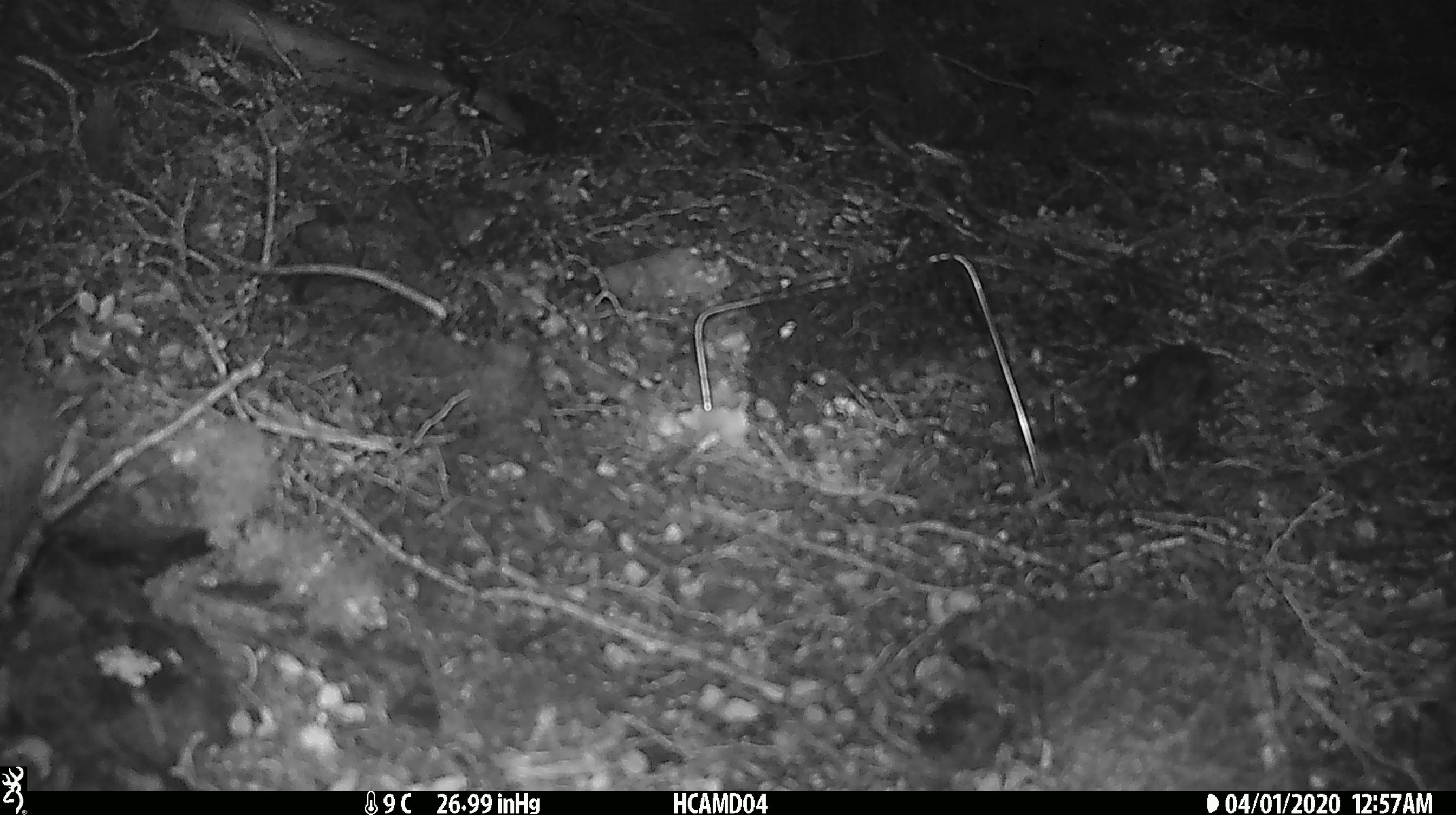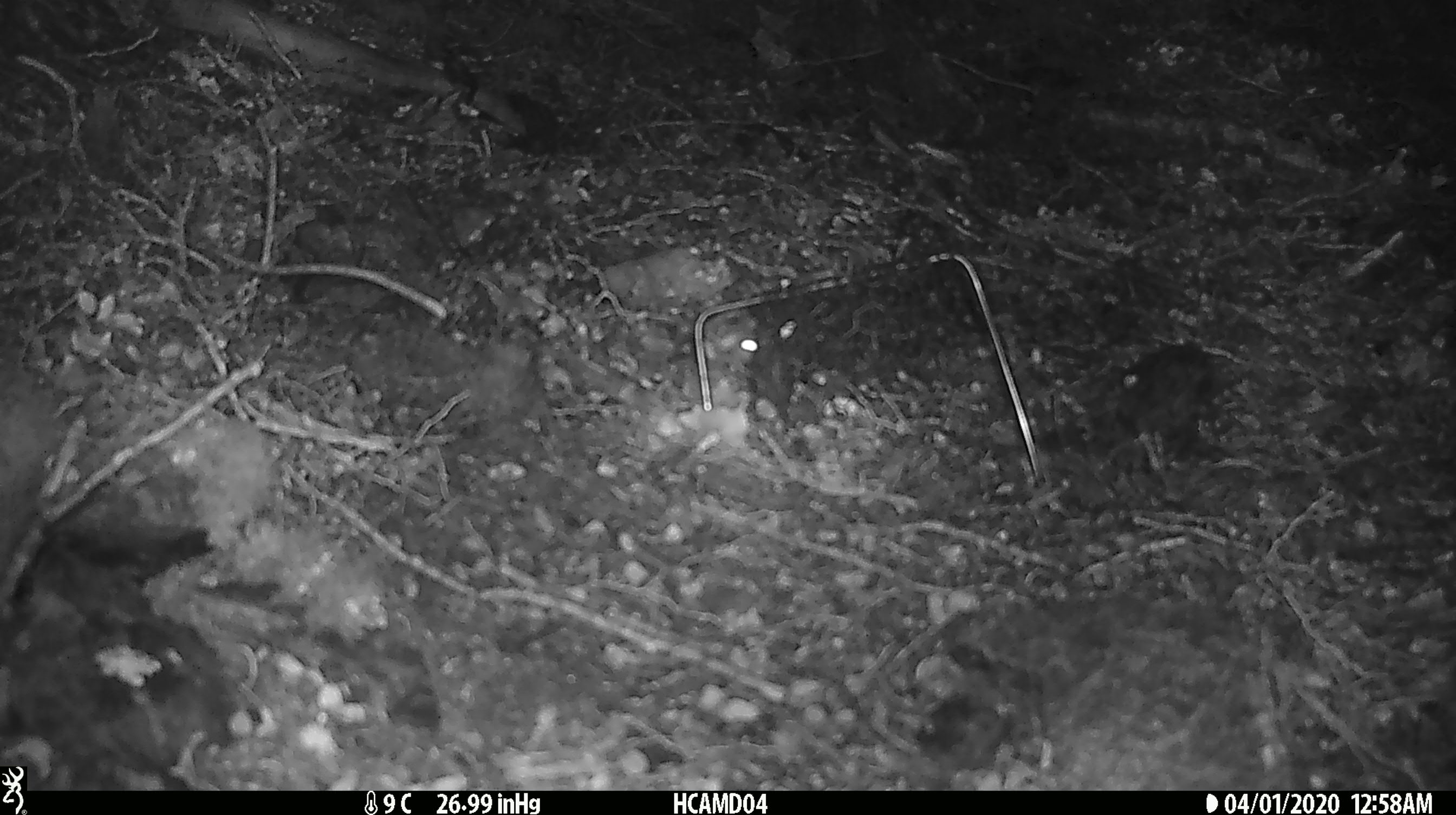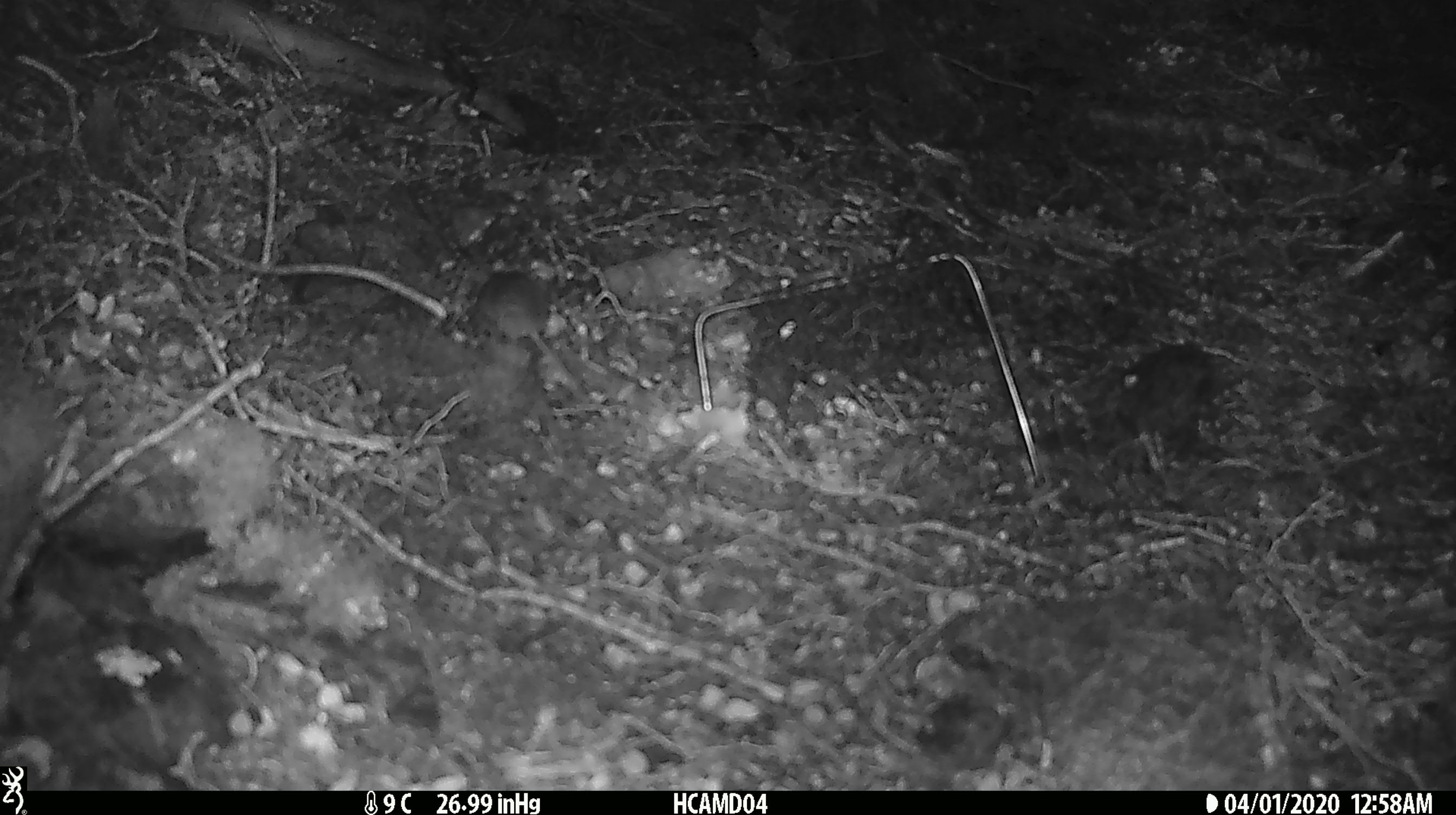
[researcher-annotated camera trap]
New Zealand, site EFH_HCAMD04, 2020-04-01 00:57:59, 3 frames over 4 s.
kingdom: Animalia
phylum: Chordata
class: Mammalia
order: Rodentia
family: Muridae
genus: Mus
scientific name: Mus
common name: mouse